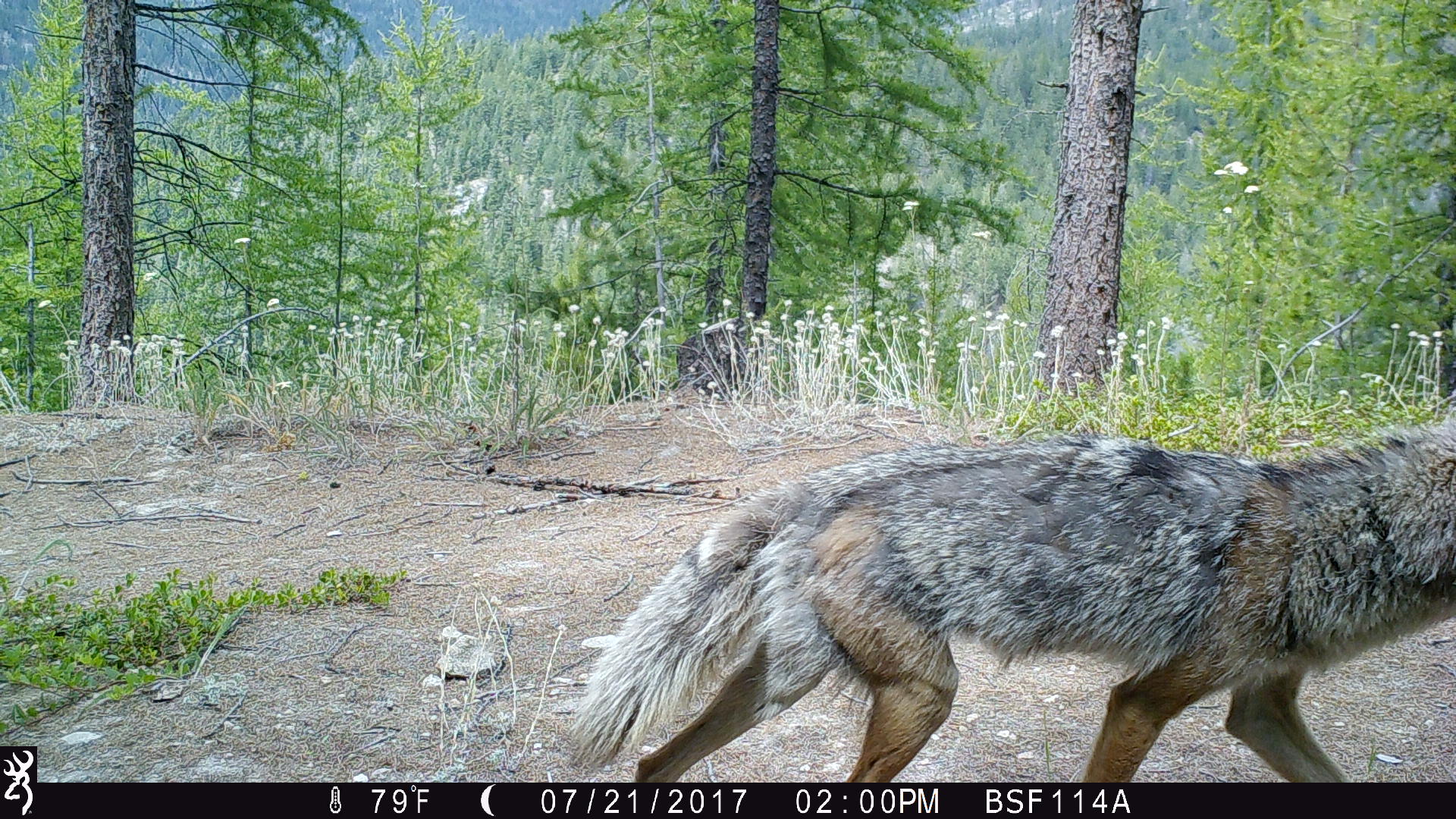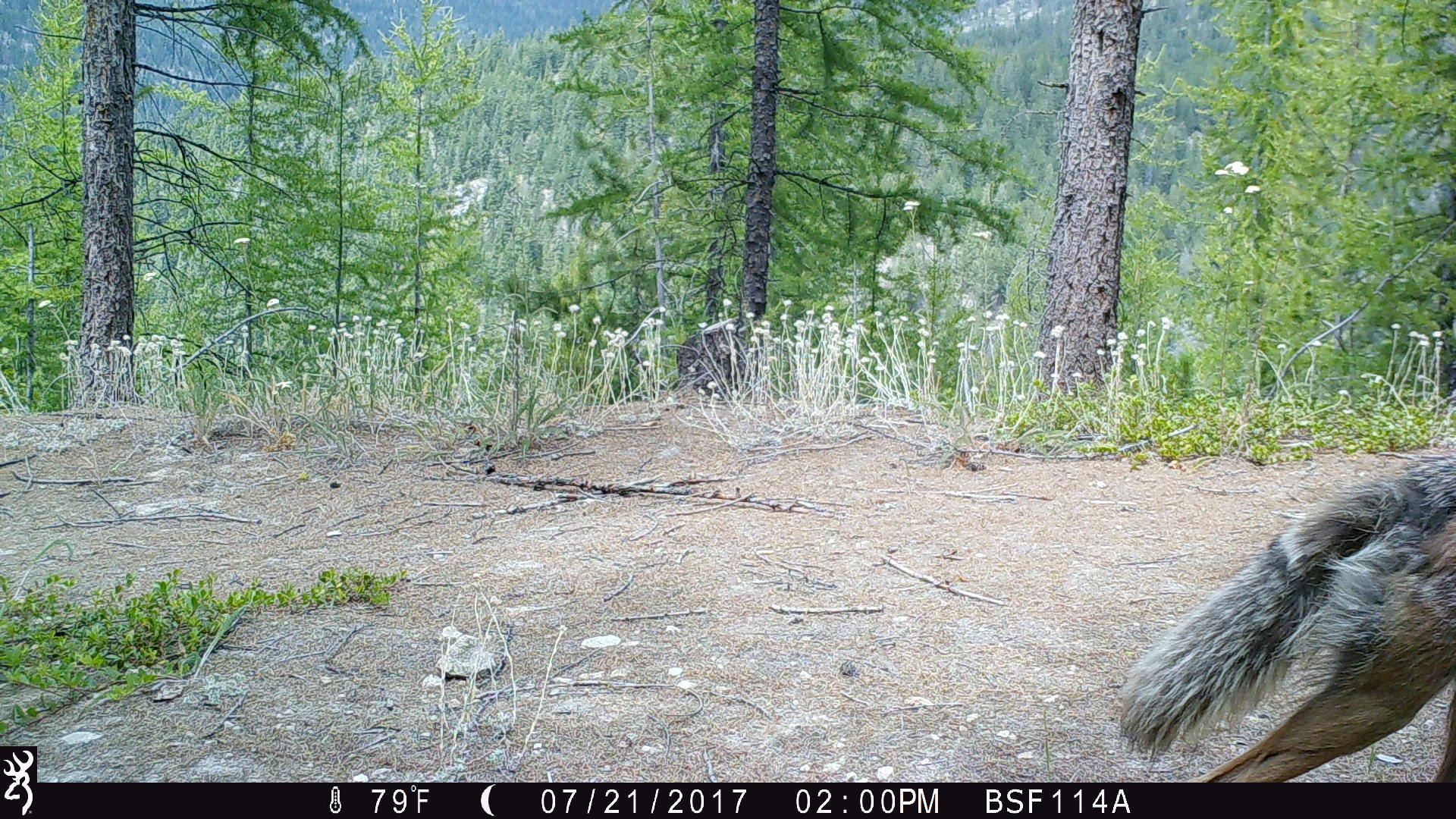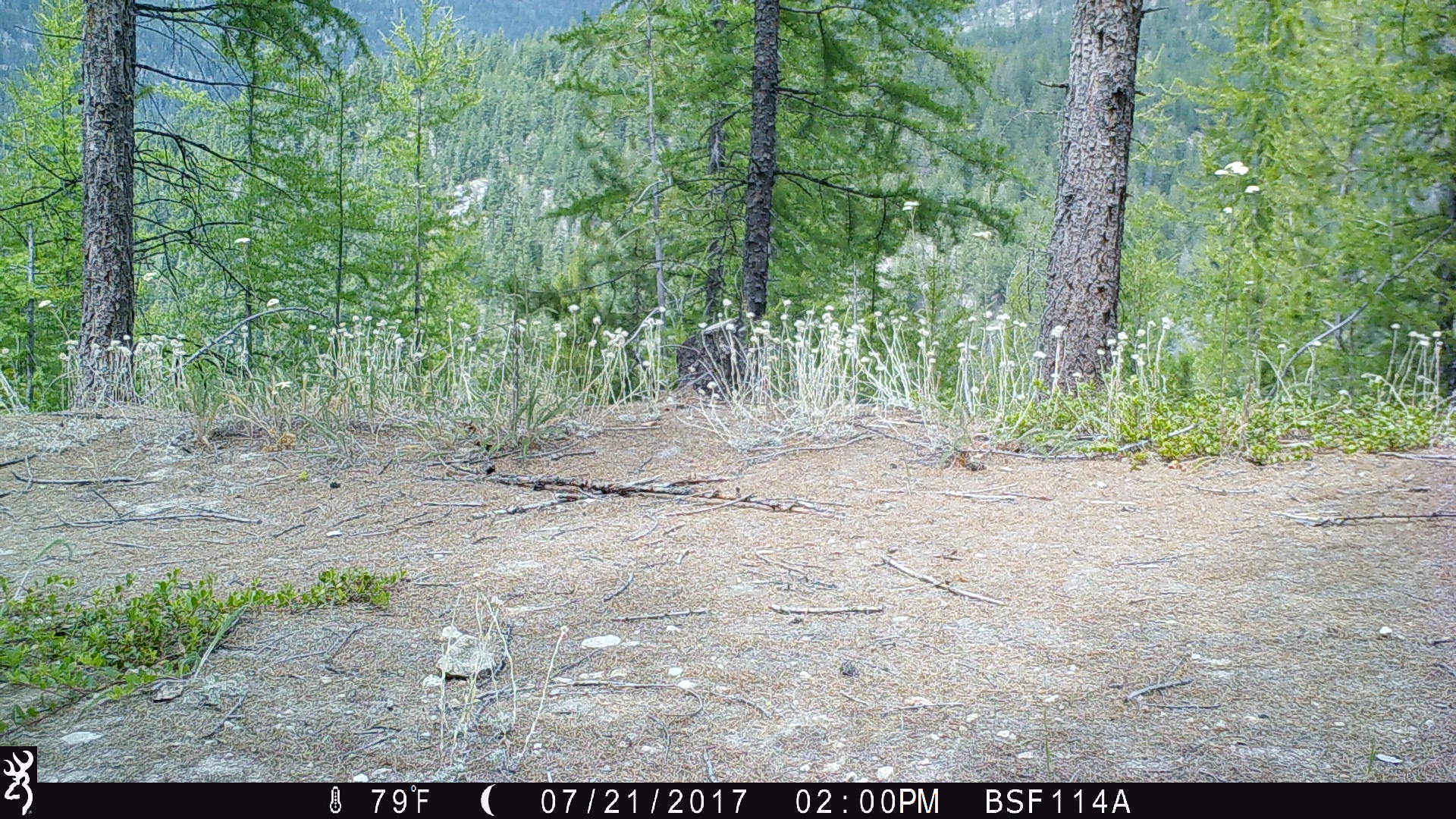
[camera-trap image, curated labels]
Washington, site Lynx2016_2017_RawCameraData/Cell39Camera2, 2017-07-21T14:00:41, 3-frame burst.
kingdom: Animalia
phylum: Chordata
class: Mammalia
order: Carnivora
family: Canidae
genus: Canis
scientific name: Canis latrans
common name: coyote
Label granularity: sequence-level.